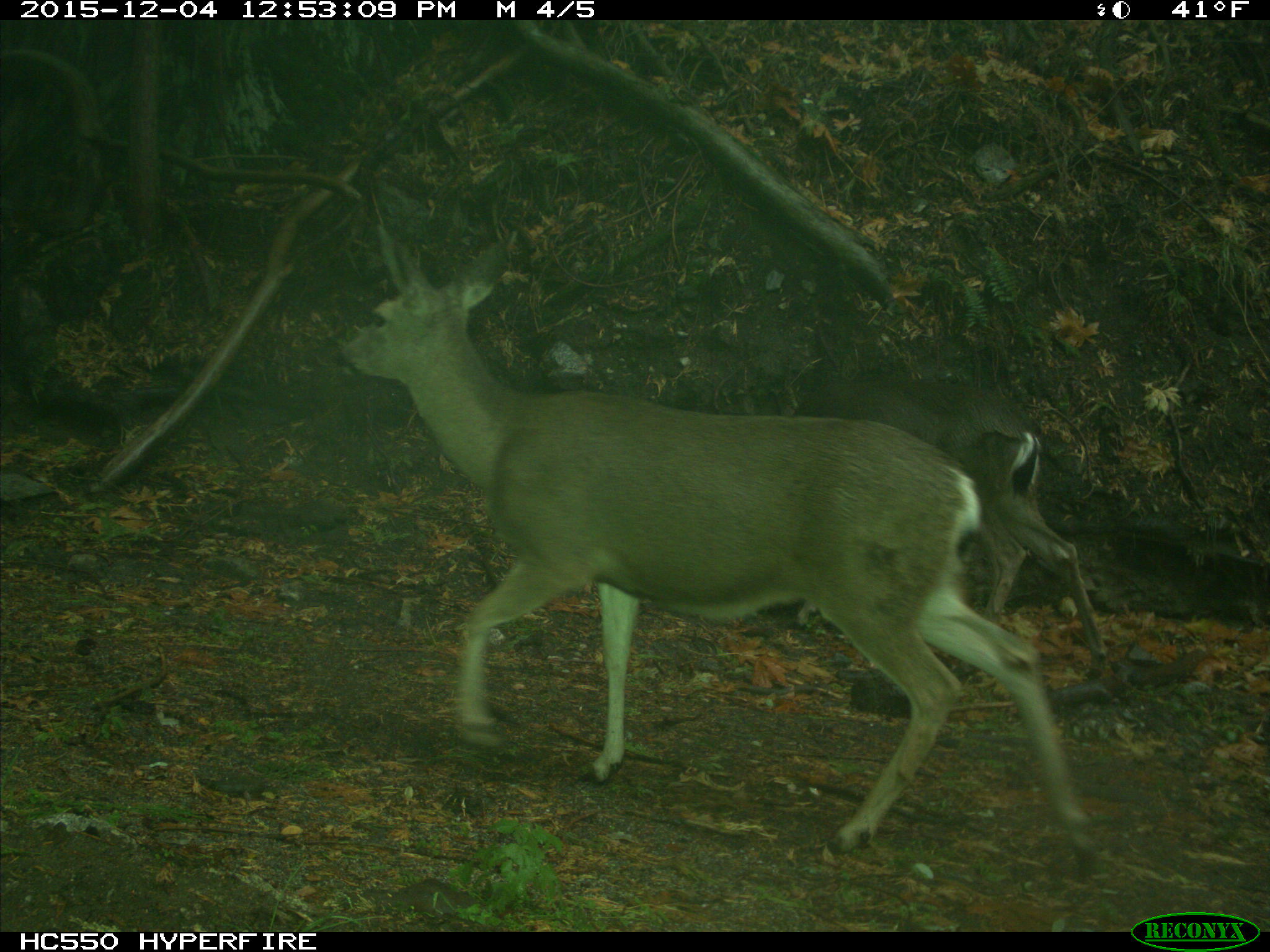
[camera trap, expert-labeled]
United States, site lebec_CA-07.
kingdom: Animalia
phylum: Chordata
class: Mammalia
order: Artiodactyla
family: Cervidae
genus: Odocoileus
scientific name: Odocoileus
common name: deer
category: unidentified deer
Unidentified deer (deer) (Odocoileus).